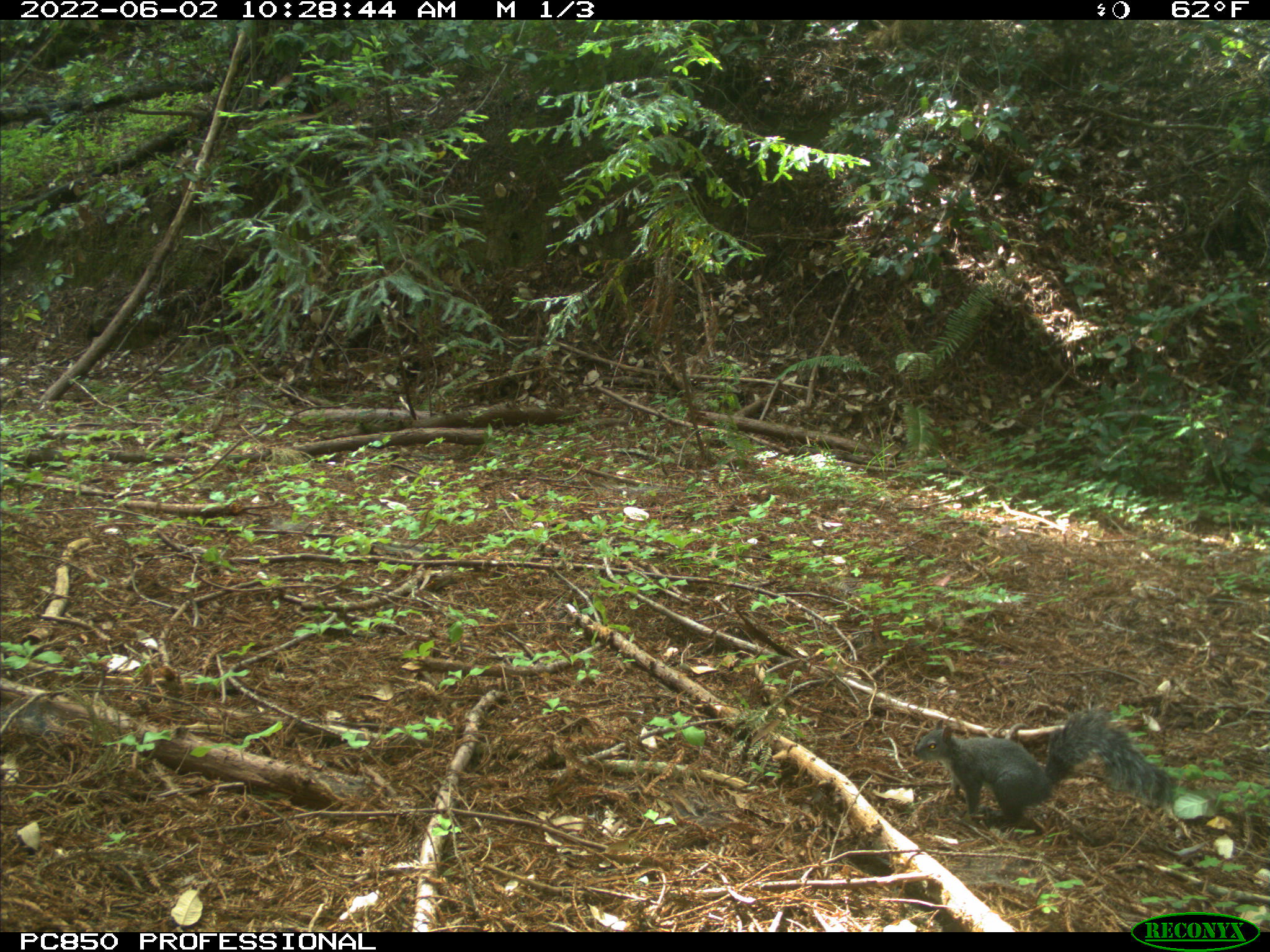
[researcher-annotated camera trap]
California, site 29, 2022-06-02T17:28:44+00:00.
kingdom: Animalia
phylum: Chordata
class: Mammalia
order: Rodentia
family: Sciuridae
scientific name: Sciuridae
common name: squirrel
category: unknown squirrel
Unknown squirrel (squirrel) (Sciuridae).